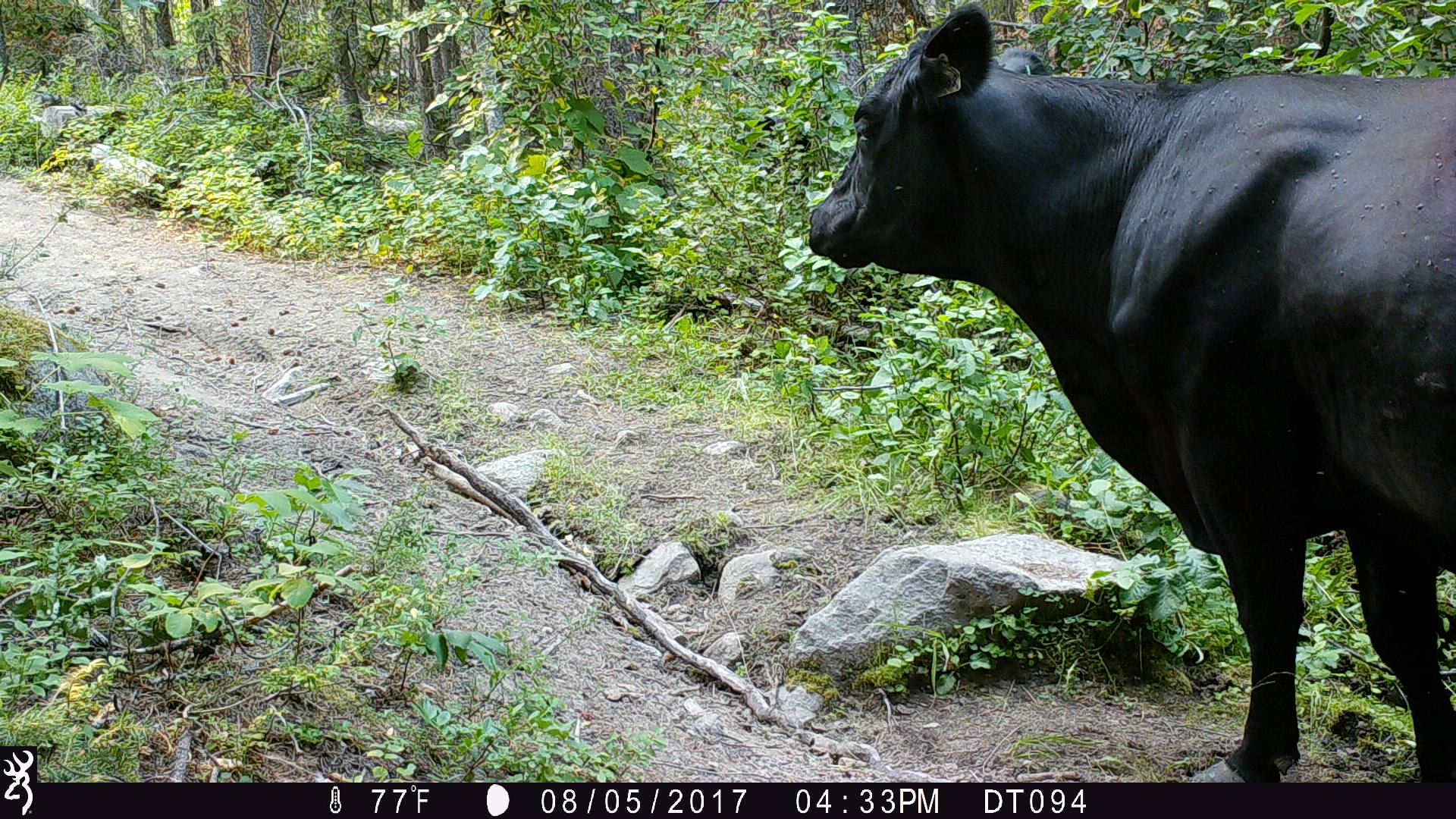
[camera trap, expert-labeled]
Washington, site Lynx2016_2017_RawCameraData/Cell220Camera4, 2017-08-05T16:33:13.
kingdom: Animalia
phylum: Chordata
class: Mammalia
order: Artiodactyla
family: Bovidae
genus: Bos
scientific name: Bos taurus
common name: domestic cattle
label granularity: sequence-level